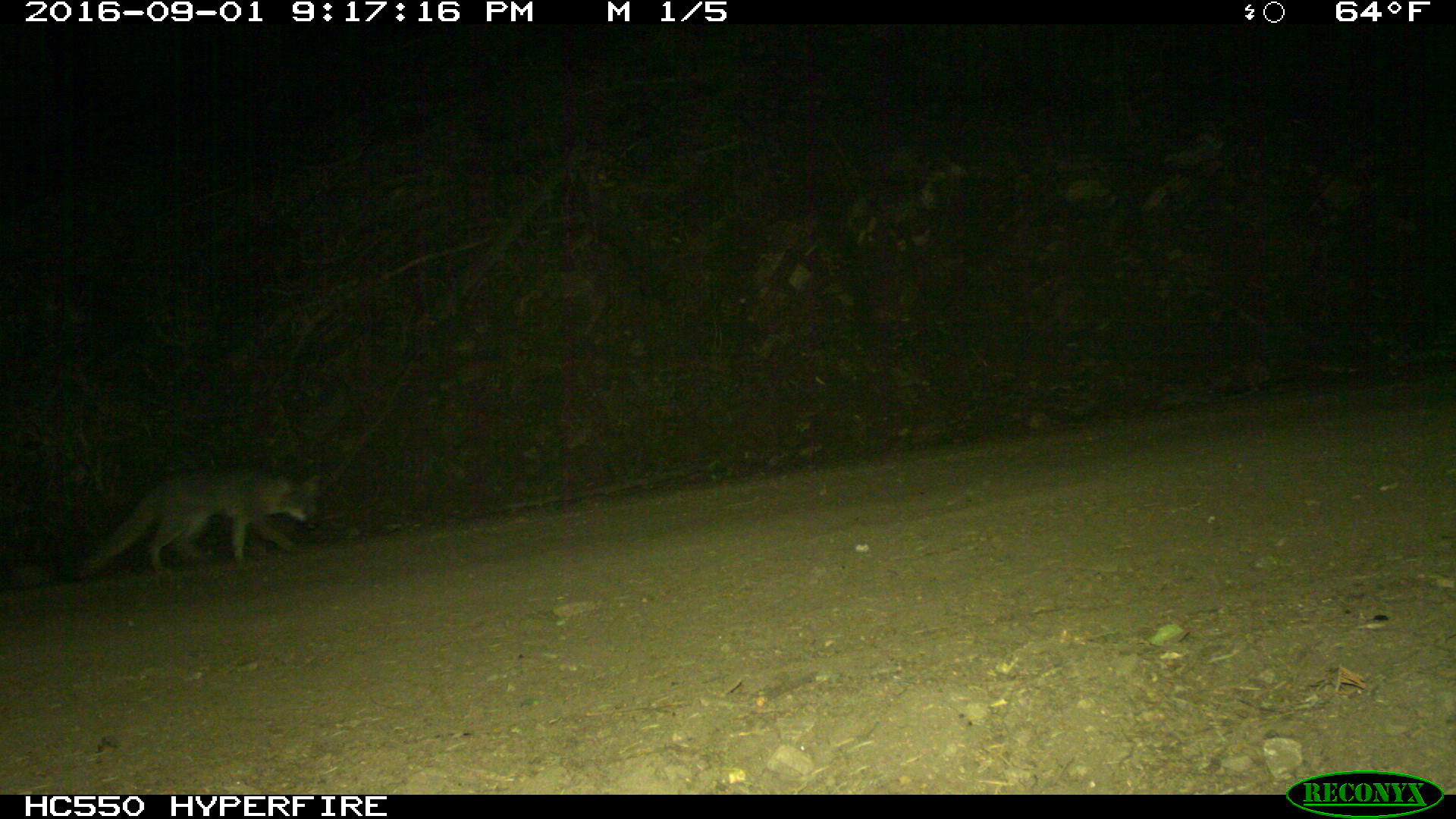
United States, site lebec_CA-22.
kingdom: Animalia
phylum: Chordata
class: Mammalia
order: Carnivora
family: Canidae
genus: Urocyon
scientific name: Urocyon cinereoargenteus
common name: gray fox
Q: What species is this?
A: Urocyon cinereoargenteus (gray fox).